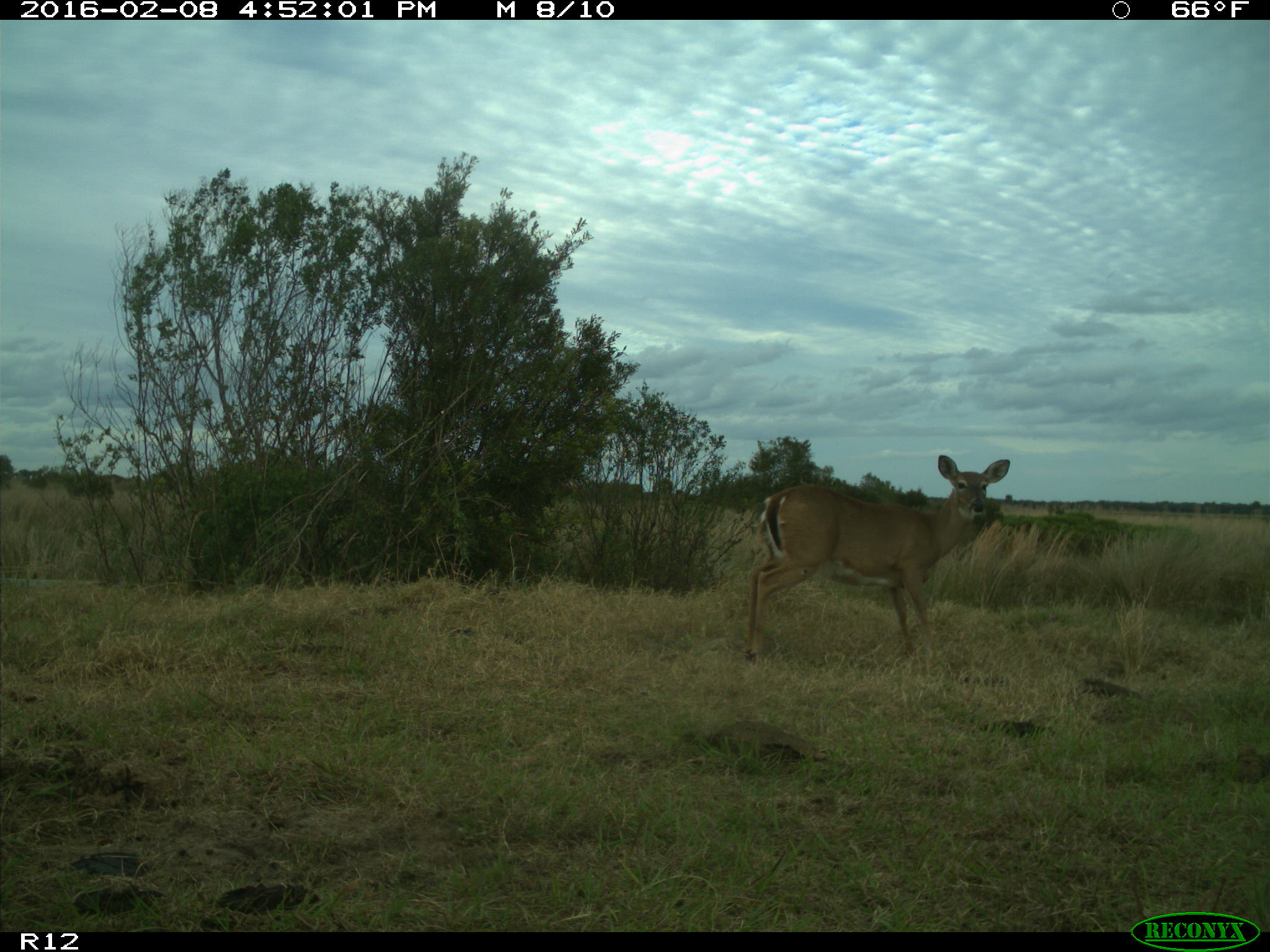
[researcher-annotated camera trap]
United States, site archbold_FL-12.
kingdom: Animalia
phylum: Chordata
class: Mammalia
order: Artiodactyla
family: Cervidae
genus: Odocoileus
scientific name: Odocoileus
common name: deer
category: unidentified deer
Unidentified deer (deer) (Odocoileus).